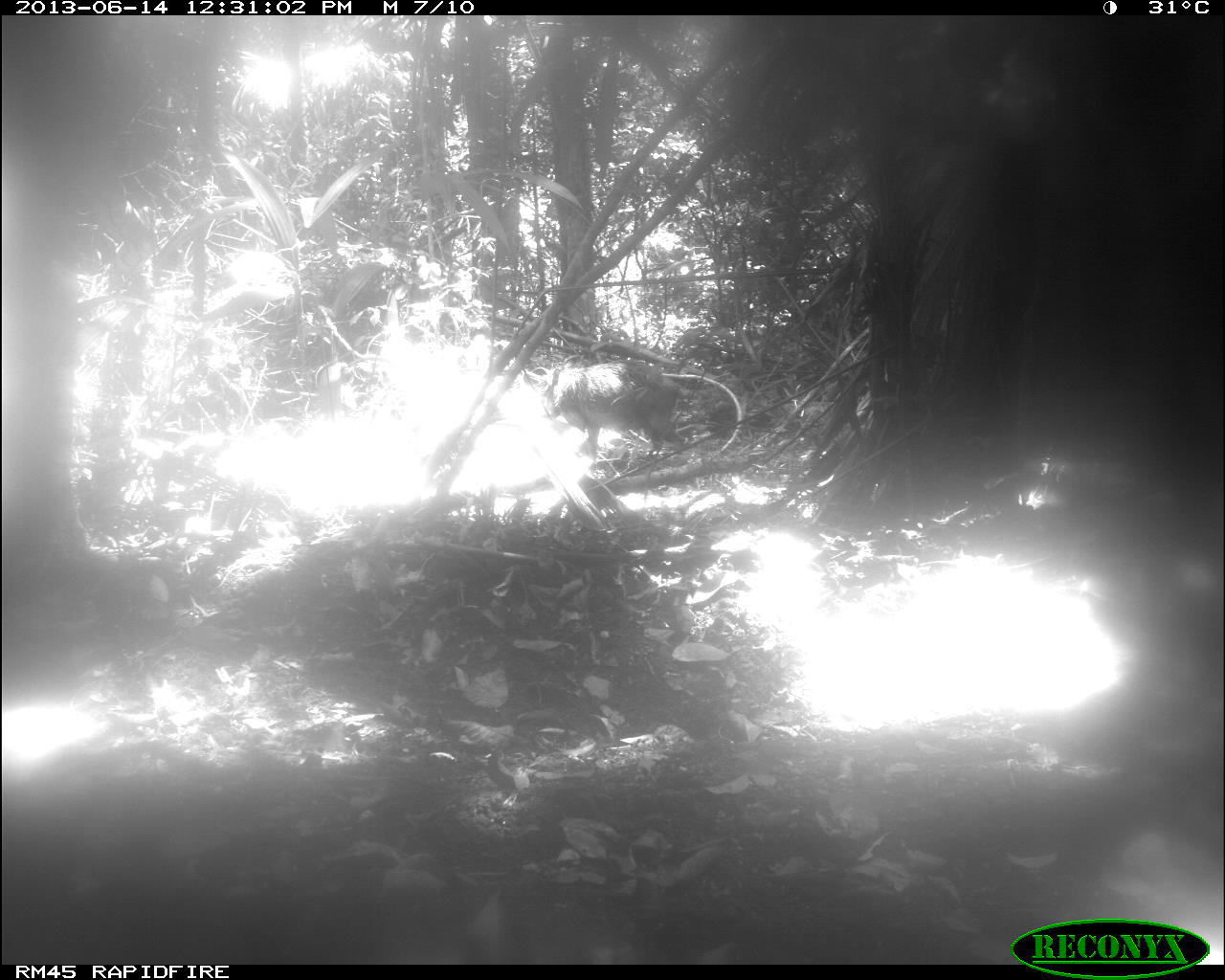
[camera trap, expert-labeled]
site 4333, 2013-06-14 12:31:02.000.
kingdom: Animalia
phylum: Chordata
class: Mammalia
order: Artiodactyla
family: Tayassuidae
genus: Tayassu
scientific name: Tayassu pecari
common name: white-lipped peccary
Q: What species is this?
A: Tayassu pecari (white-lipped peccary).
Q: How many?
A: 1.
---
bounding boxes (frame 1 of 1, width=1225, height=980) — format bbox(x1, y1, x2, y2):
tayassu pecari: bbox(528, 358, 690, 463)